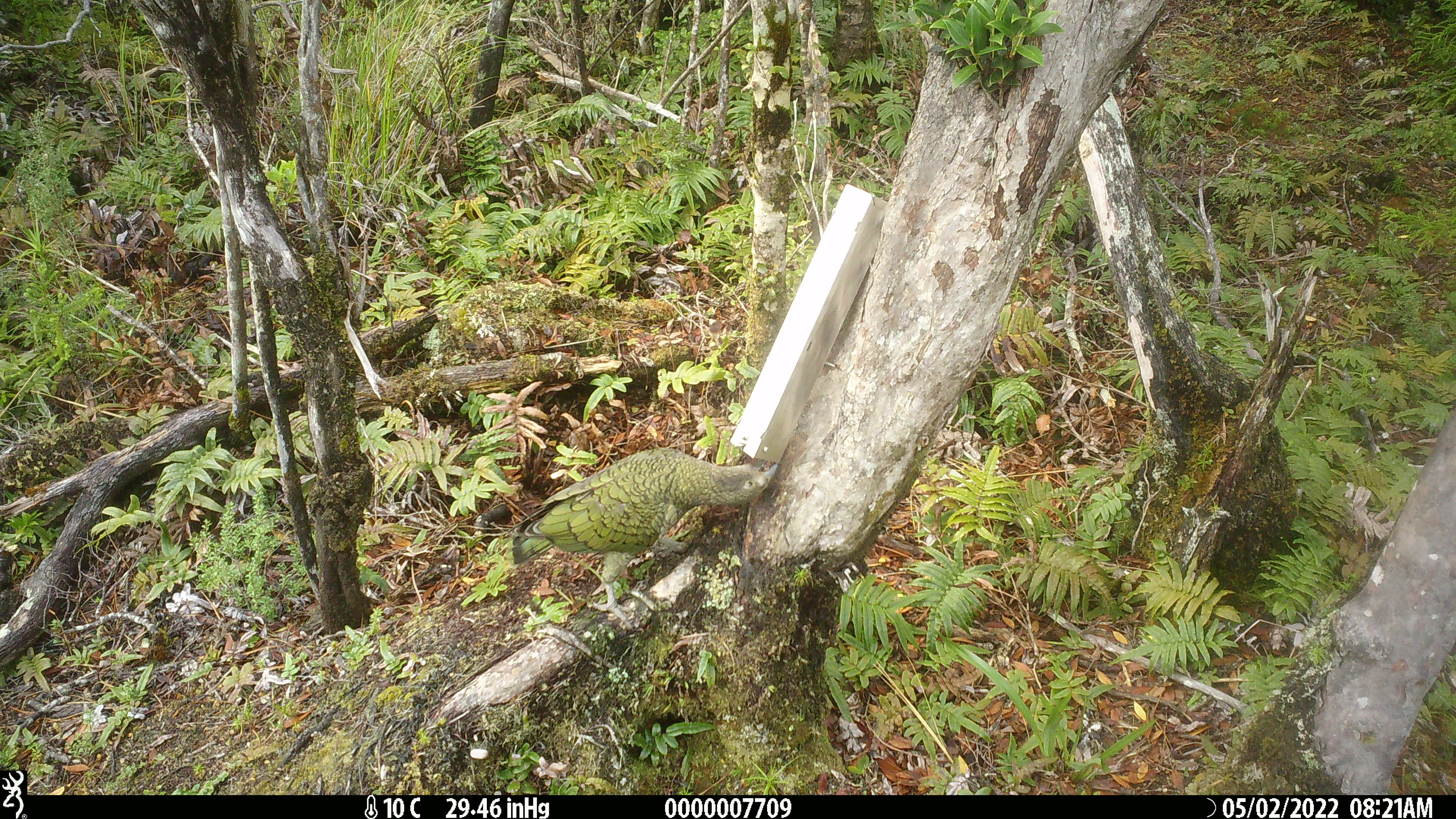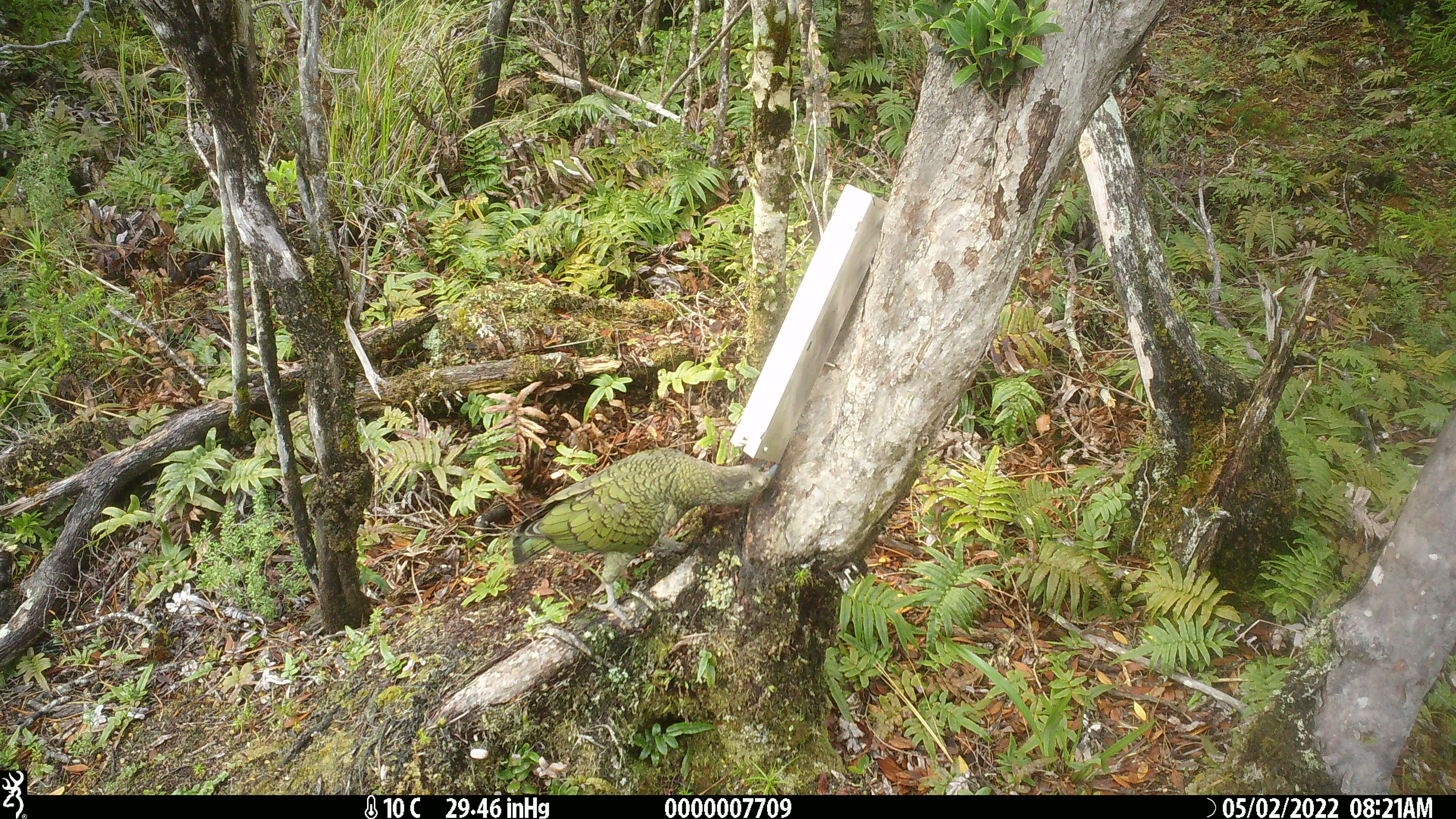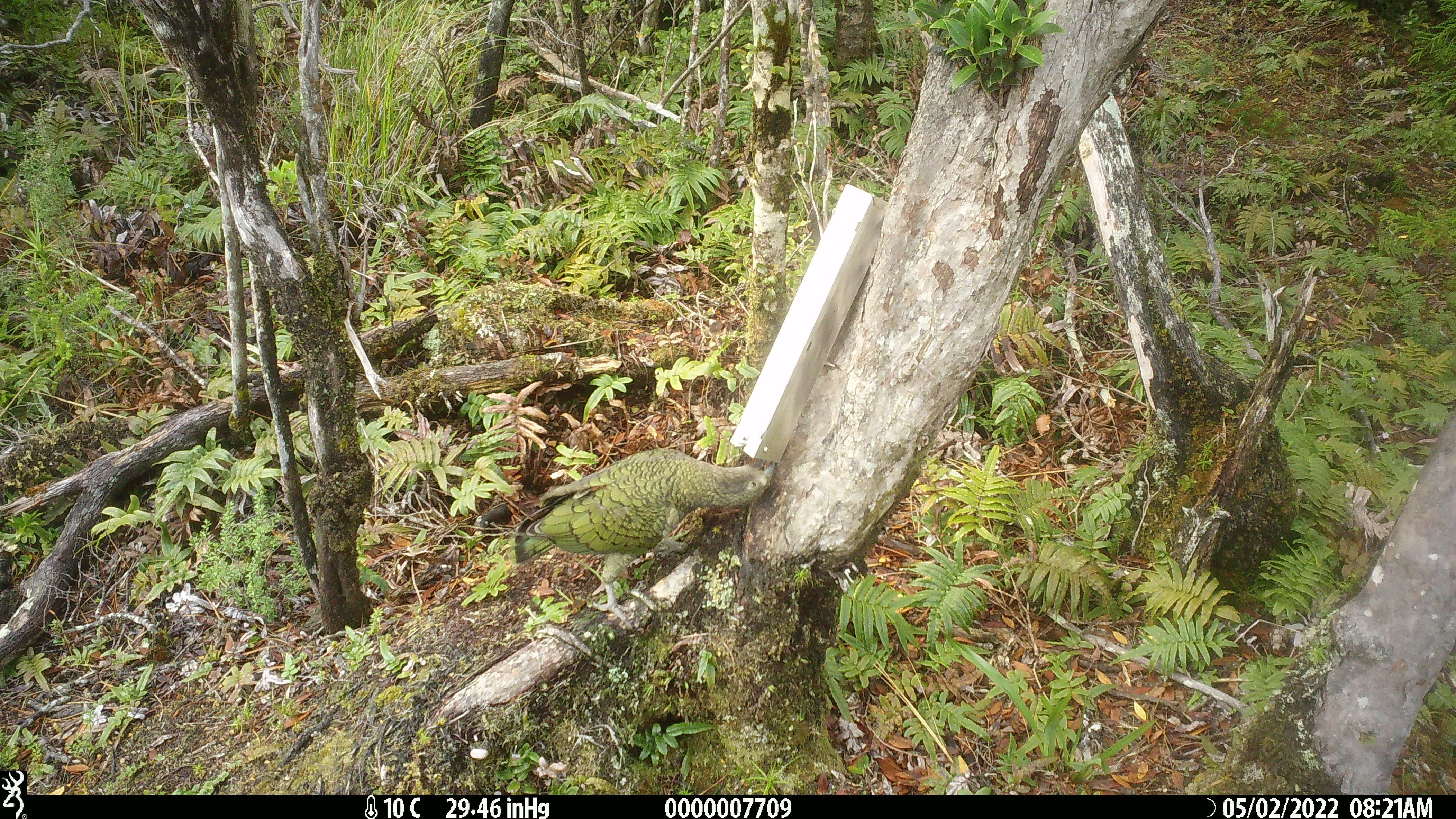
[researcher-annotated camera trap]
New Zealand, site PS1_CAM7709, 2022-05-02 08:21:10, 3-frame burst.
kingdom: Animalia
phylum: Chordata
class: Aves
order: Psittaciformes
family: Strigopidae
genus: Nestor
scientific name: Nestor notabilis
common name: kea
Kea (Nestor notabilis).